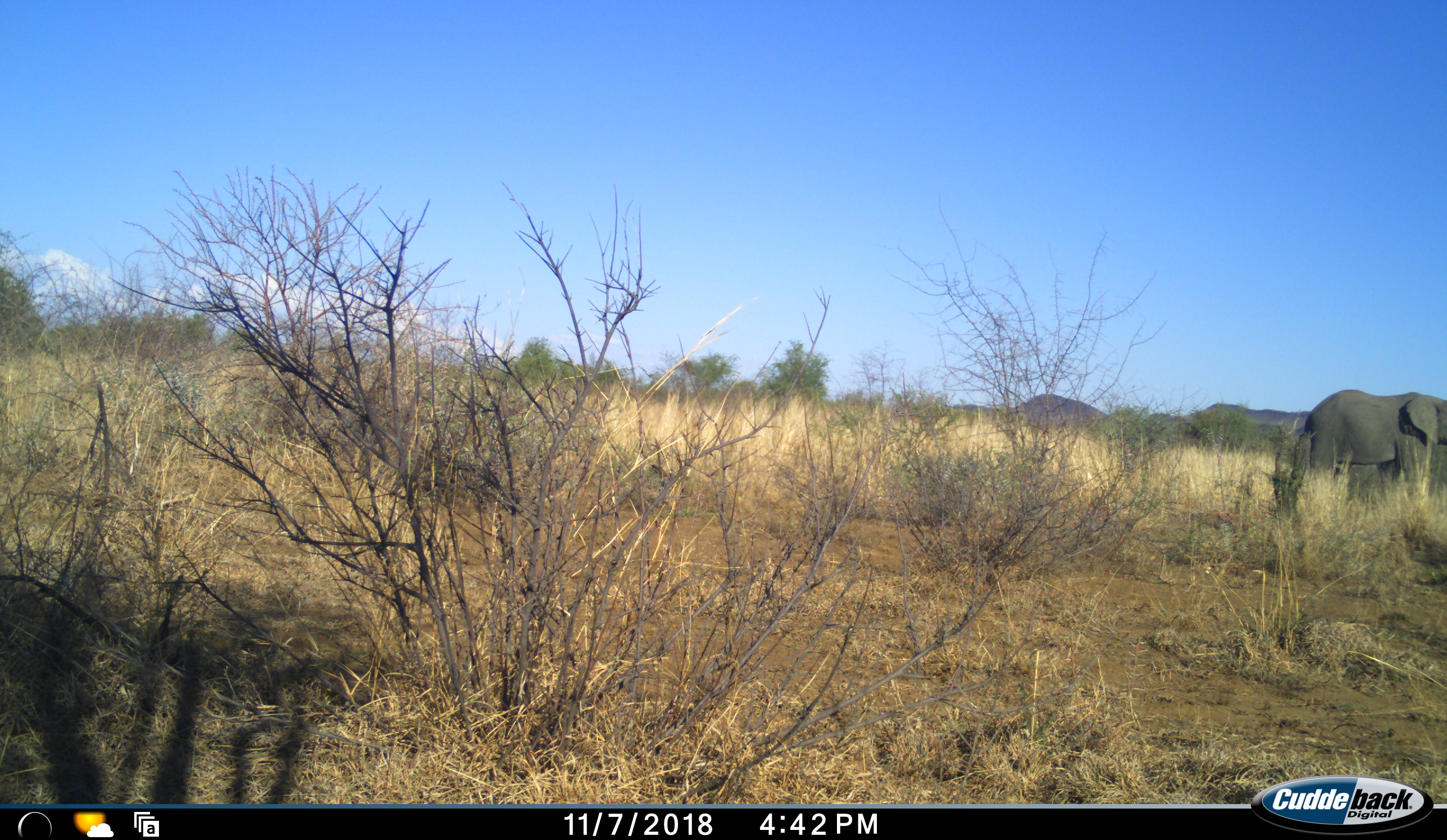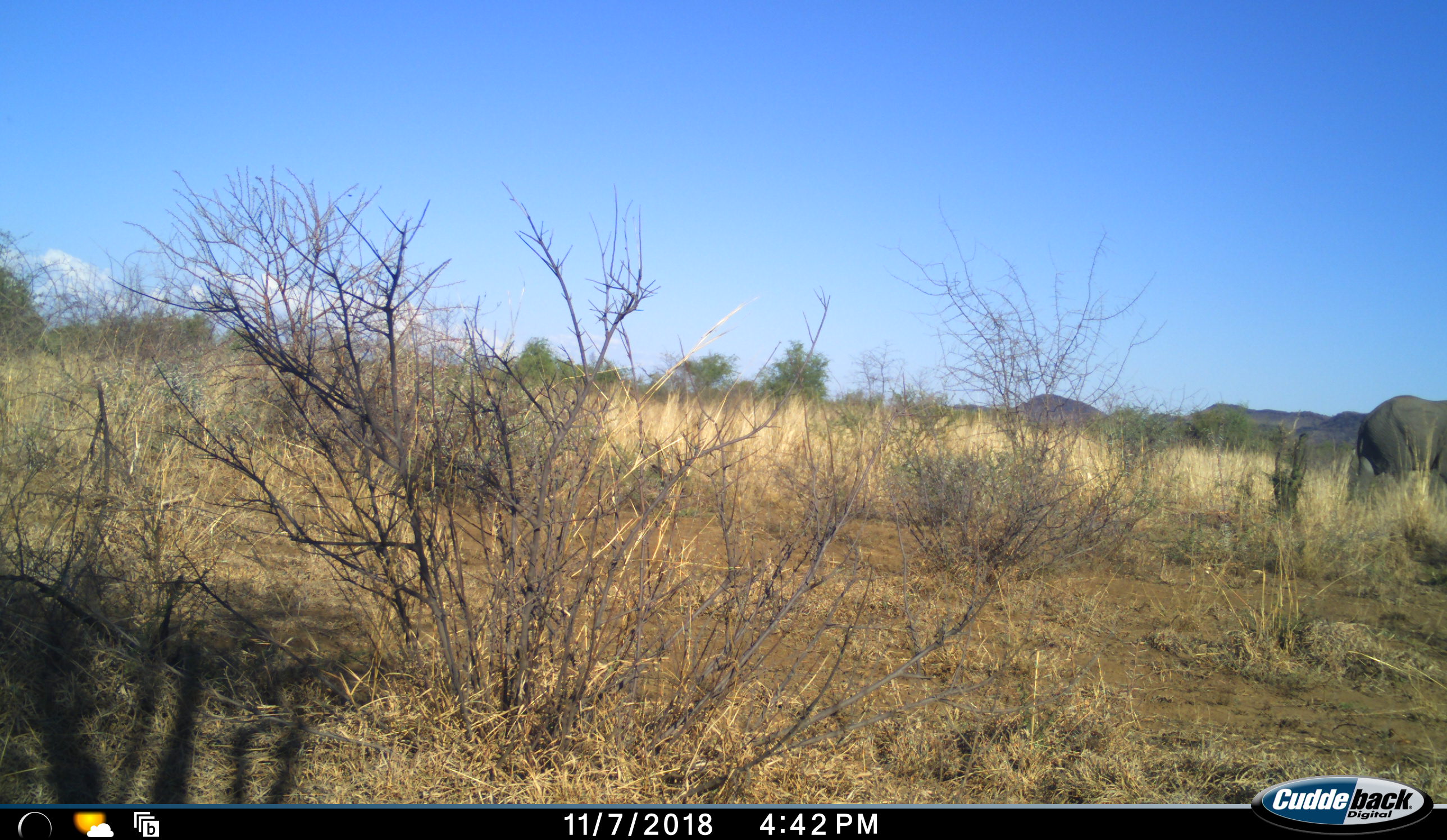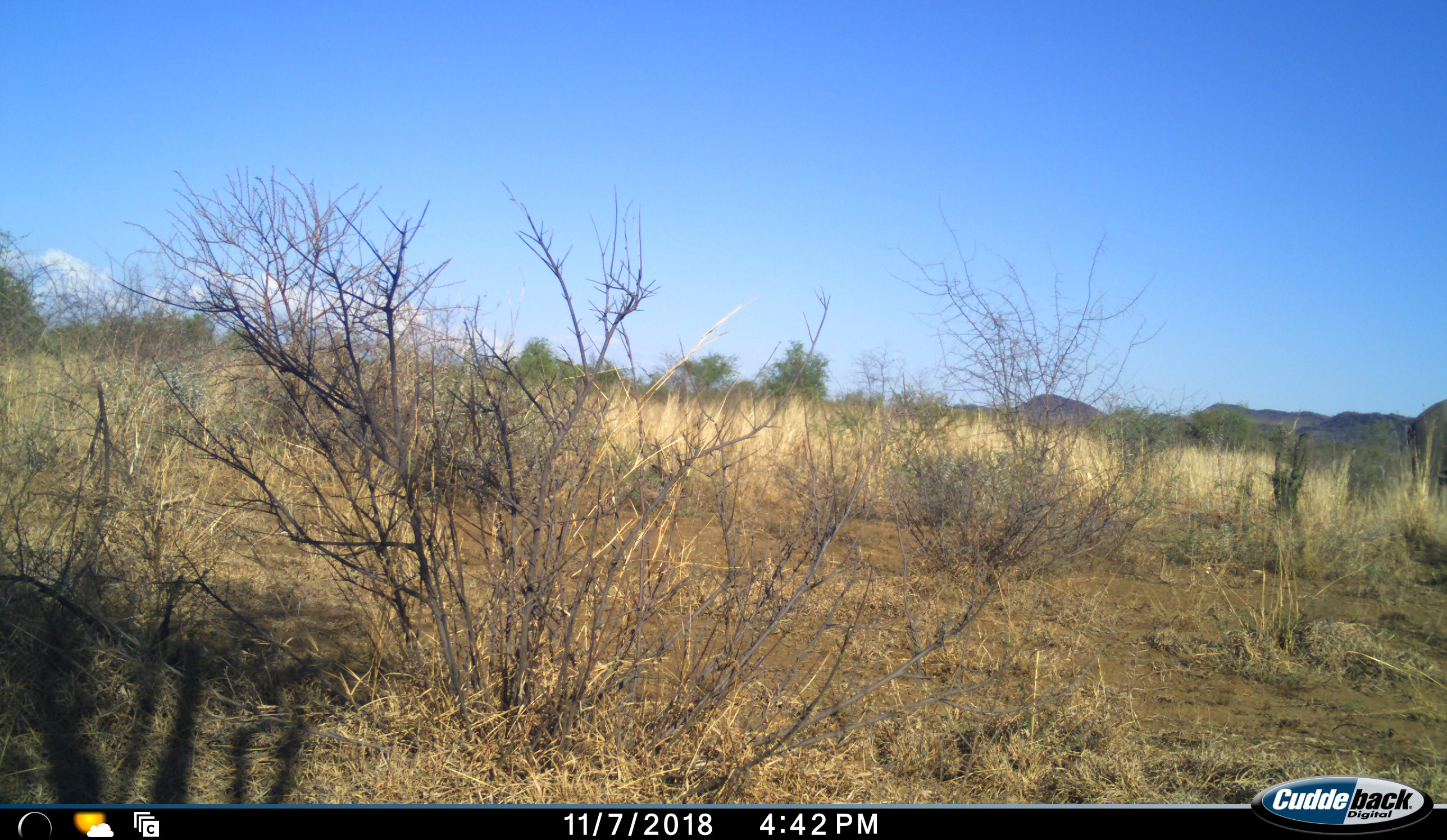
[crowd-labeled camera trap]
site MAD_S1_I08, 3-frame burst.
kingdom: Animalia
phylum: Chordata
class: Mammalia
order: Proboscidea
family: Elephantidae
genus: Loxodonta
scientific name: Loxodonta africana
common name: african bush elephant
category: elephant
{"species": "elephant (african bush elephant) (Loxodonta africana)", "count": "1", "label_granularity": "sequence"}